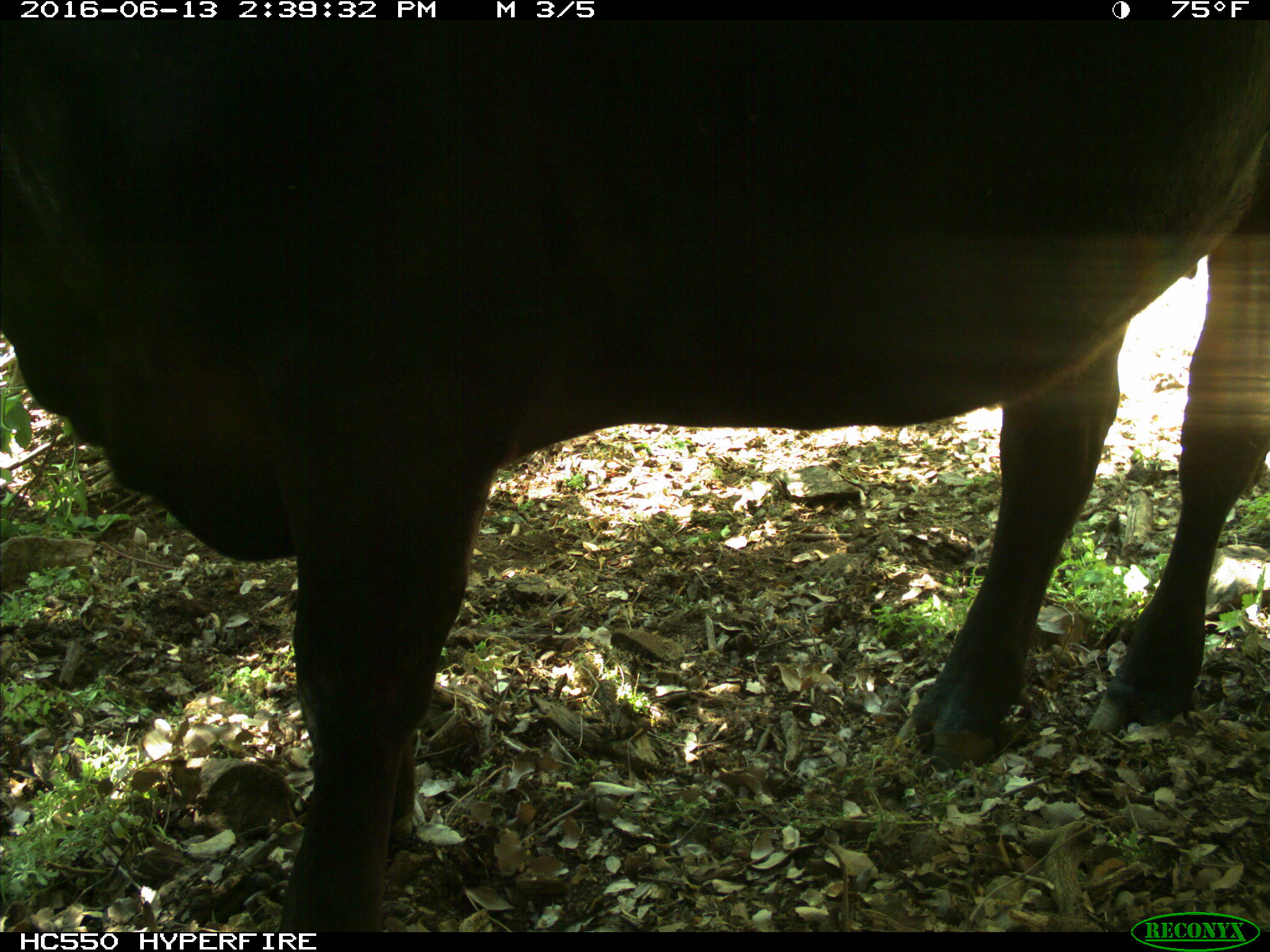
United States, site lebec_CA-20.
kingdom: Animalia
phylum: Chordata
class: Mammalia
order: Artiodactyla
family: Bovidae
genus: Bos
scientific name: Bos taurus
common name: domestic cow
Bos taurus (domestic cow).